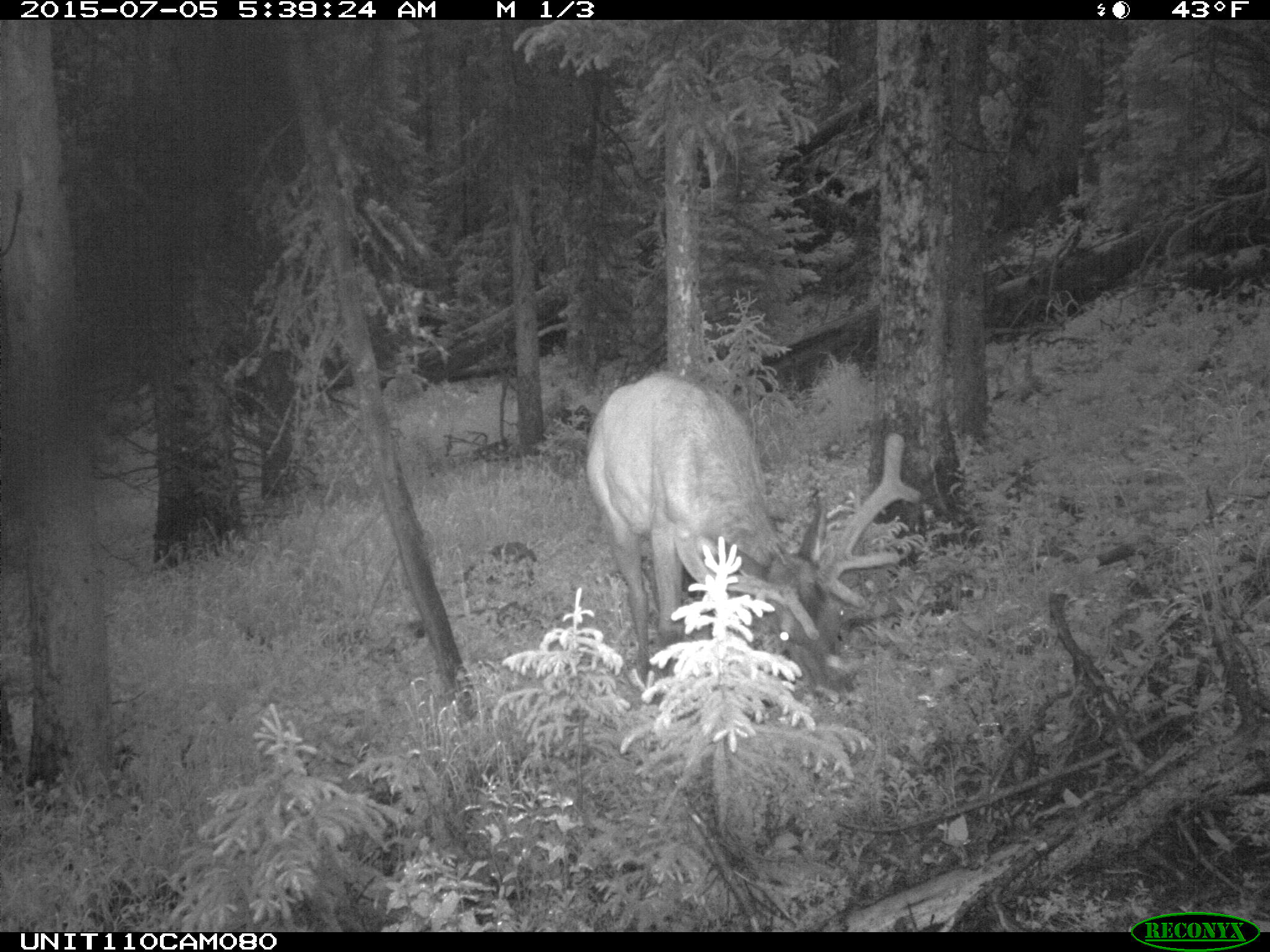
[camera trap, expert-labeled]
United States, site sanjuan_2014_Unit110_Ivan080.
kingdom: Animalia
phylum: Chordata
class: Mammalia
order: Artiodactyla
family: Cervidae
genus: Cervus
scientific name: Cervus elaphus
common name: red deer